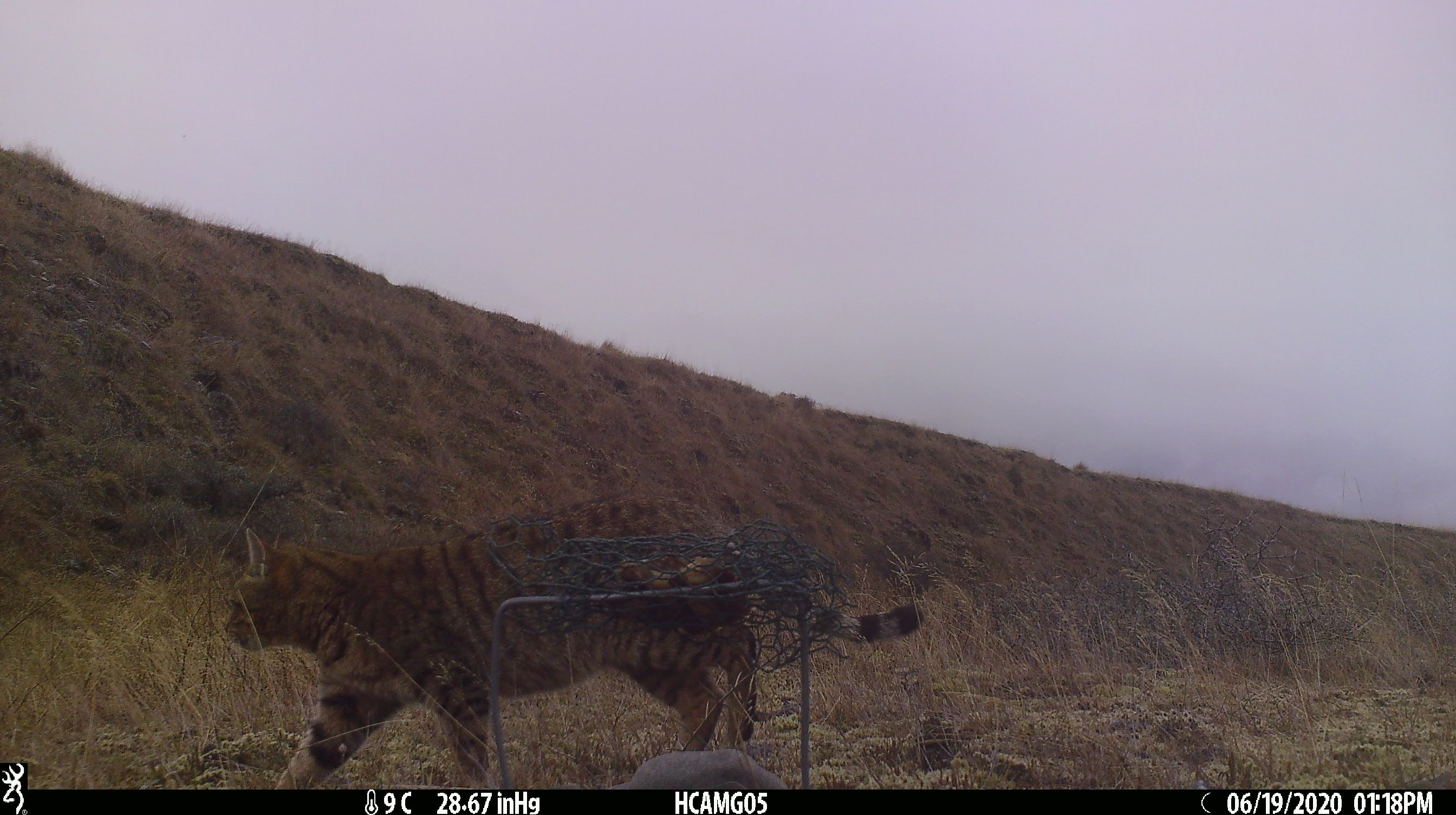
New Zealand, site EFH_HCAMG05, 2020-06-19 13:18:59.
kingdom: Animalia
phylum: Chordata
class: Mammalia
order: Carnivora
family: Felidae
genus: Felis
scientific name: Felis catus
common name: domestic cat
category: cat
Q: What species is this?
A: Cat (domestic cat) (Felis catus).